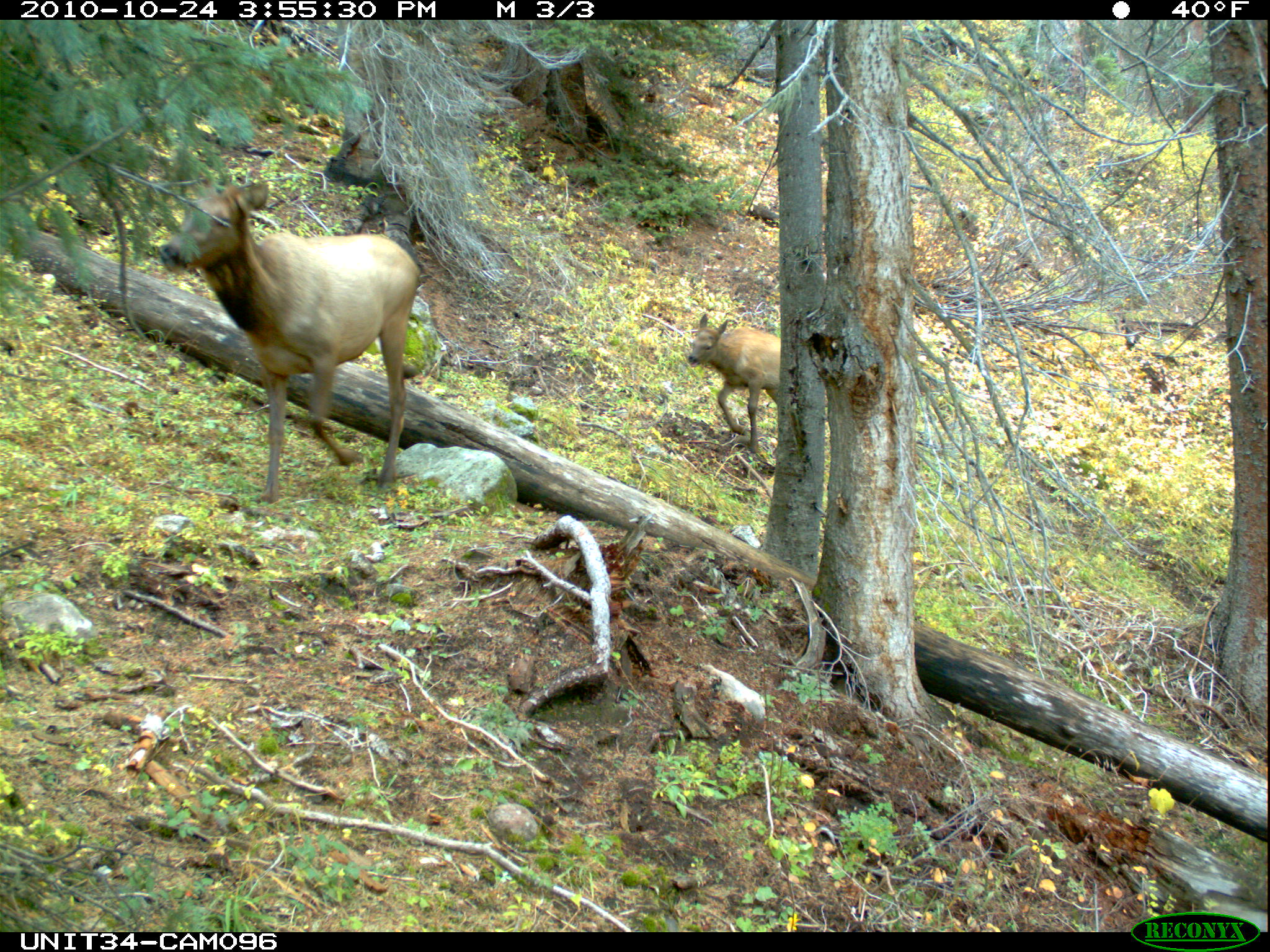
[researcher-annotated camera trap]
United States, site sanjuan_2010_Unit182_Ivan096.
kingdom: Animalia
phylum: Chordata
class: Mammalia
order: Artiodactyla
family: Cervidae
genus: Cervus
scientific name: Cervus elaphus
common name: red deer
Cervus elaphus (red deer).